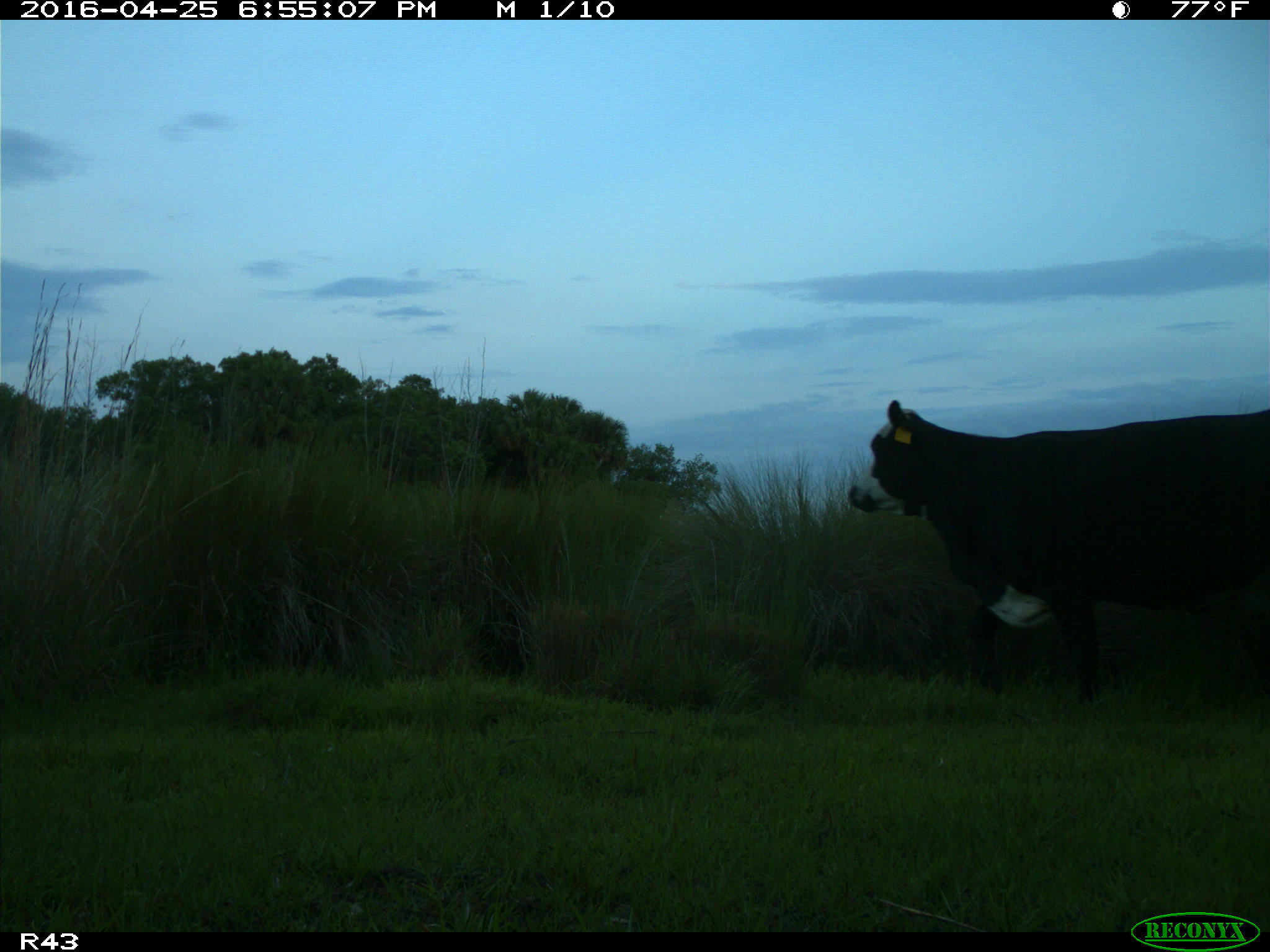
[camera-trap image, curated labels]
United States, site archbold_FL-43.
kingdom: Animalia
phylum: Chordata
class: Mammalia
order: Artiodactyla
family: Bovidae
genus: Bos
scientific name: Bos taurus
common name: domestic cow